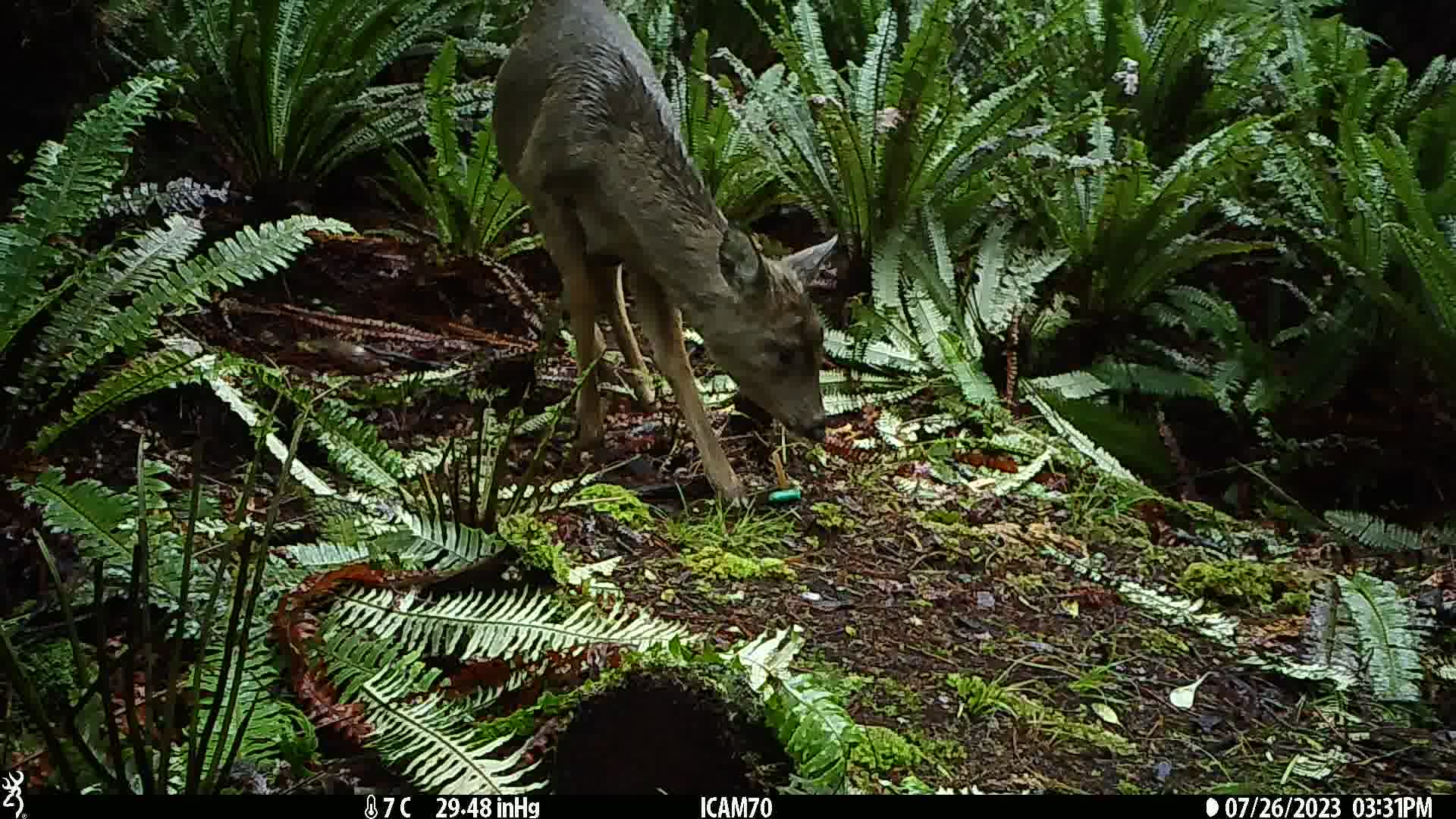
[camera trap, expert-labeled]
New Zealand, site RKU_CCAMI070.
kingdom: Animalia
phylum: Chordata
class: Mammalia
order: Artiodactyla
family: Cervidae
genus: Odocoileus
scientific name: Odocoileus virginianus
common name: white-tailed deer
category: white tailed deer